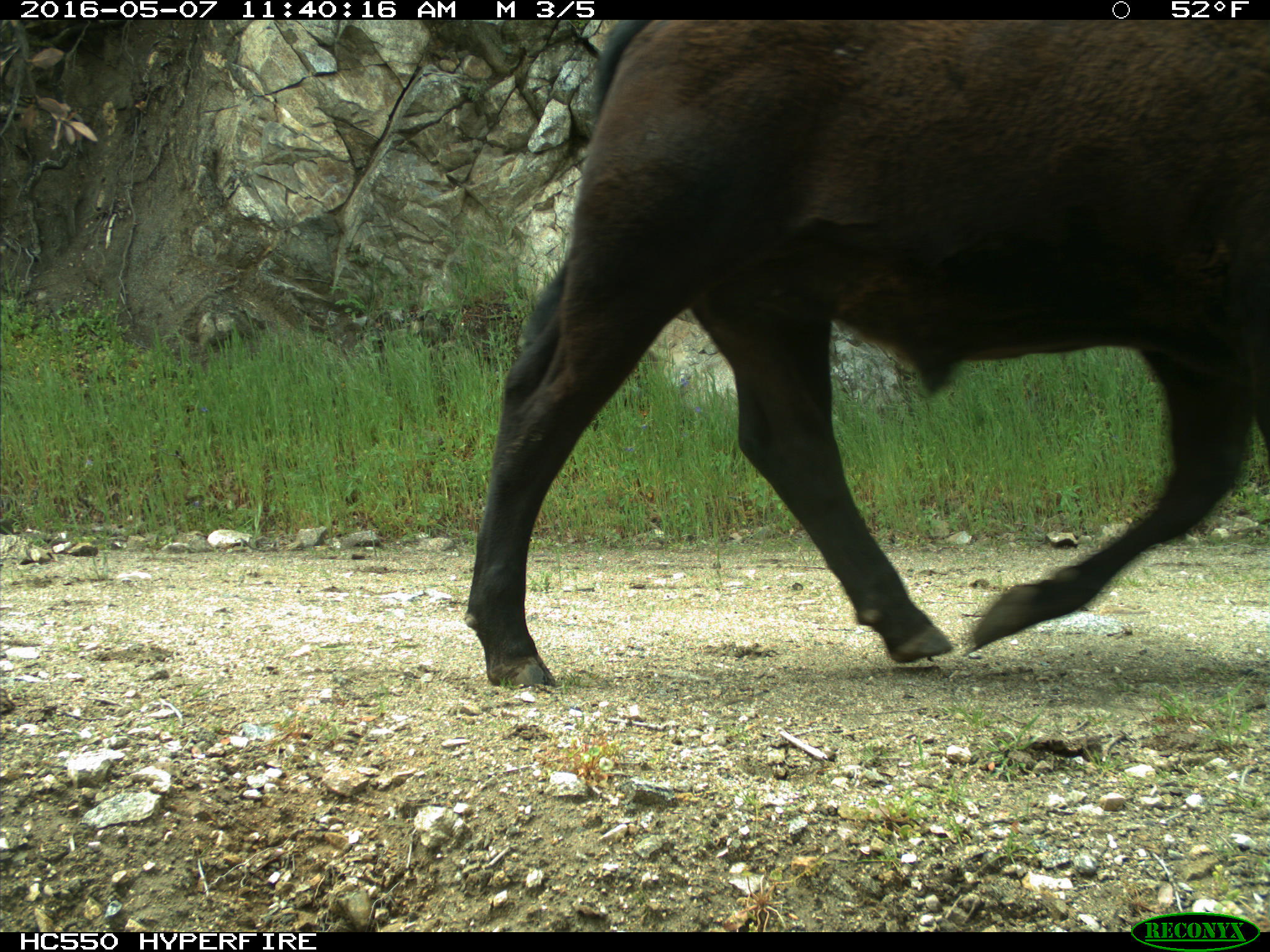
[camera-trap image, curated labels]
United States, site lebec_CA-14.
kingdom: Animalia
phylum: Chordata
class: Mammalia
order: Artiodactyla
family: Bovidae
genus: Bos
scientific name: Bos taurus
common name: domestic cow